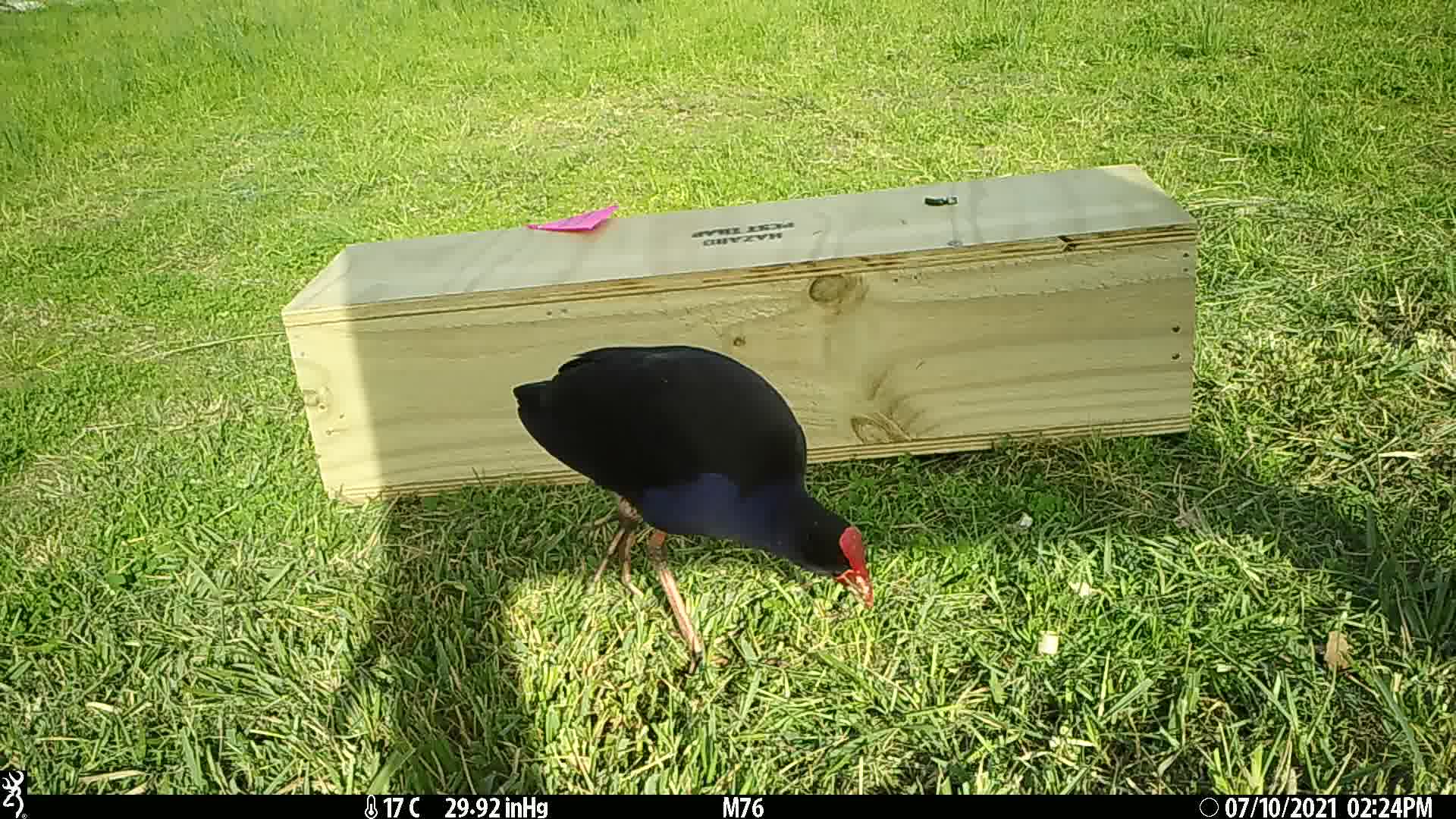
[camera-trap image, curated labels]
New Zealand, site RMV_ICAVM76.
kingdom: Animalia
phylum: Chordata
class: Aves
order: Gruiformes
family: Rallidae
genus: Porphyrio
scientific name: Porphyrio melanotus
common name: australasian swamphen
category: pukeko